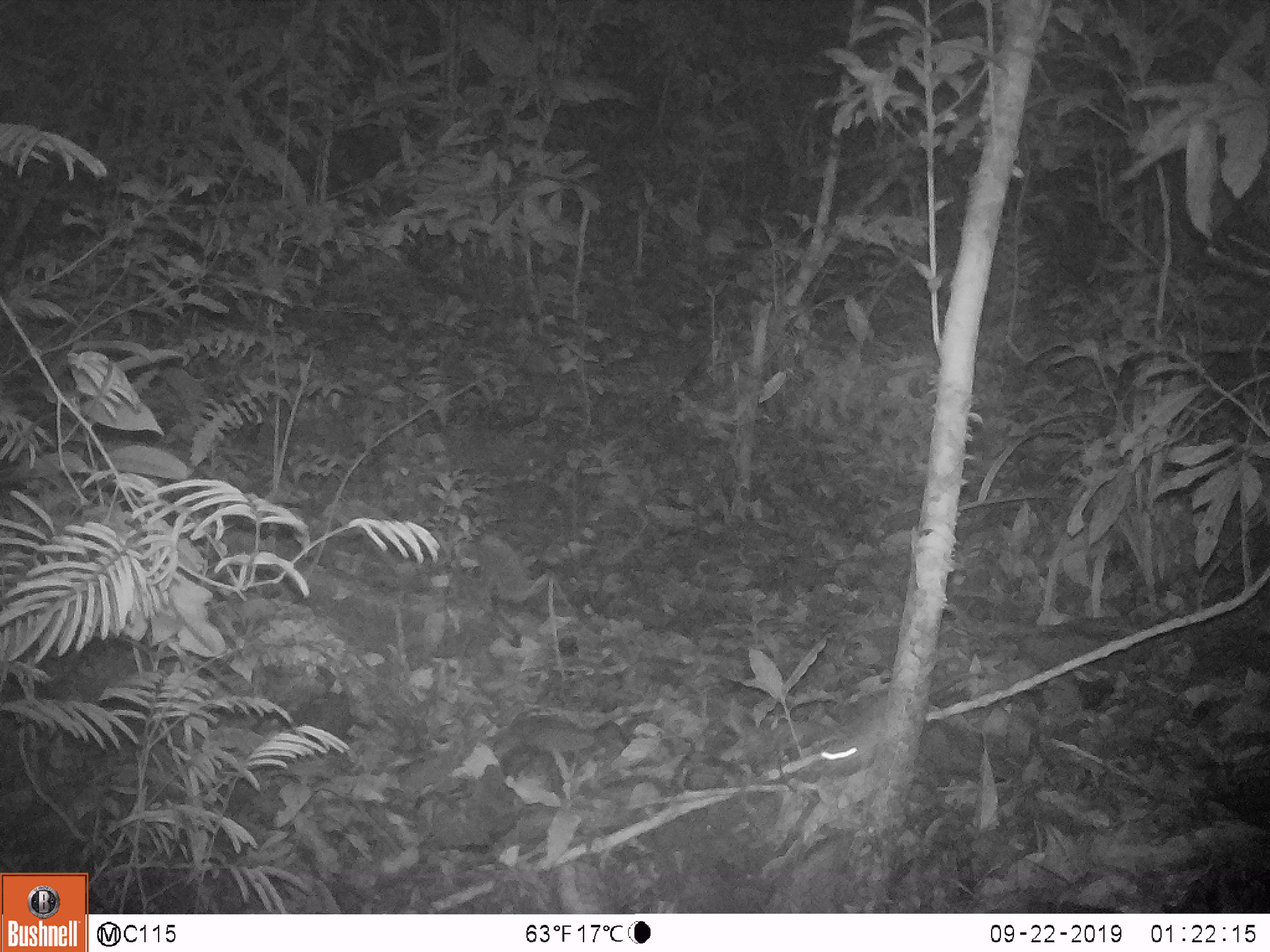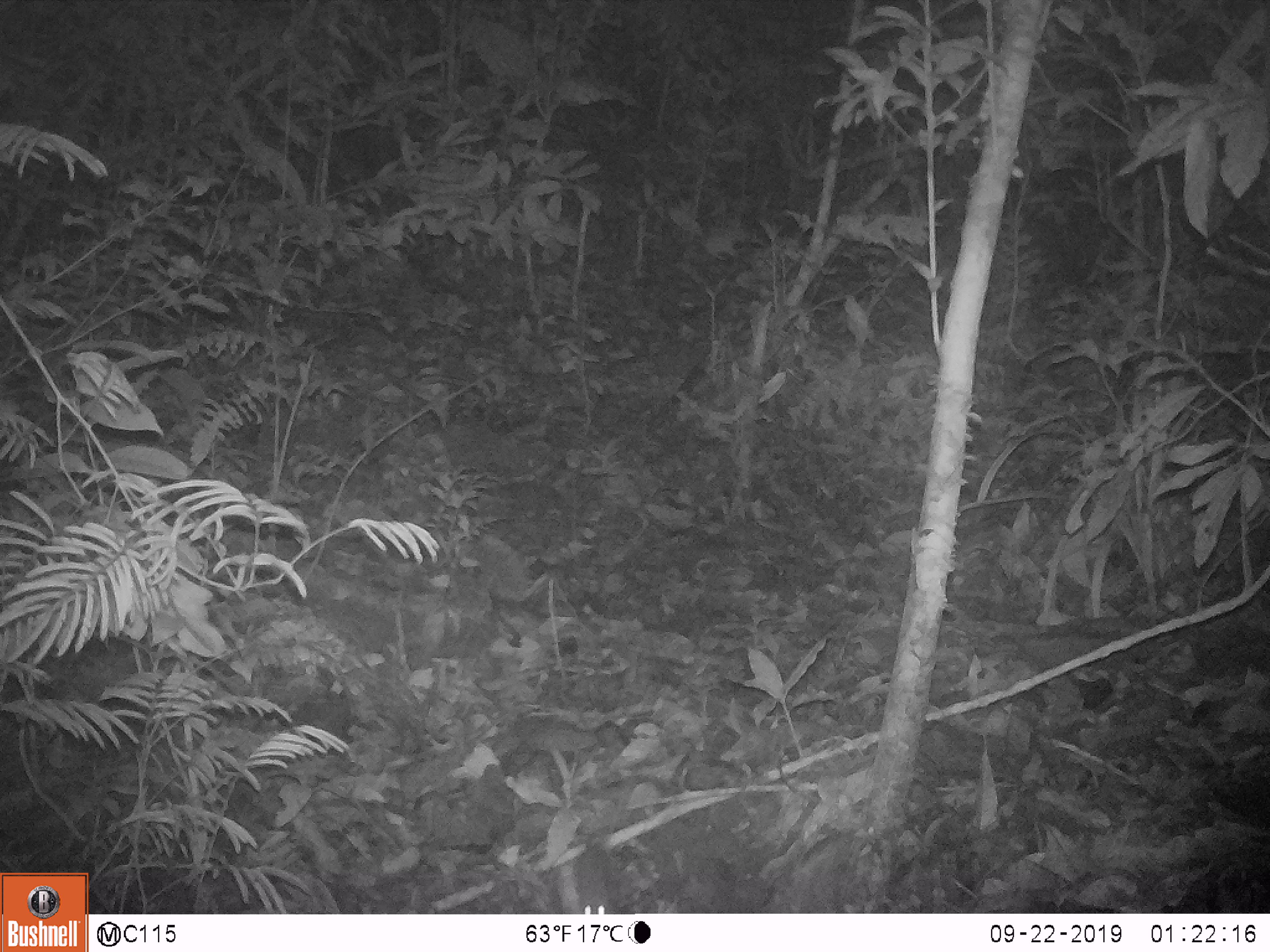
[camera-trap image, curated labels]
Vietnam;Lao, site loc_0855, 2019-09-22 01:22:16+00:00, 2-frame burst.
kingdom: Animalia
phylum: Chordata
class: Mammalia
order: Rodentia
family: Muridae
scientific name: Muridae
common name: old-world mice and rats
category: unidentified murid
Unidentified murid (old-world mice and rats) (Muridae). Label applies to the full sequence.